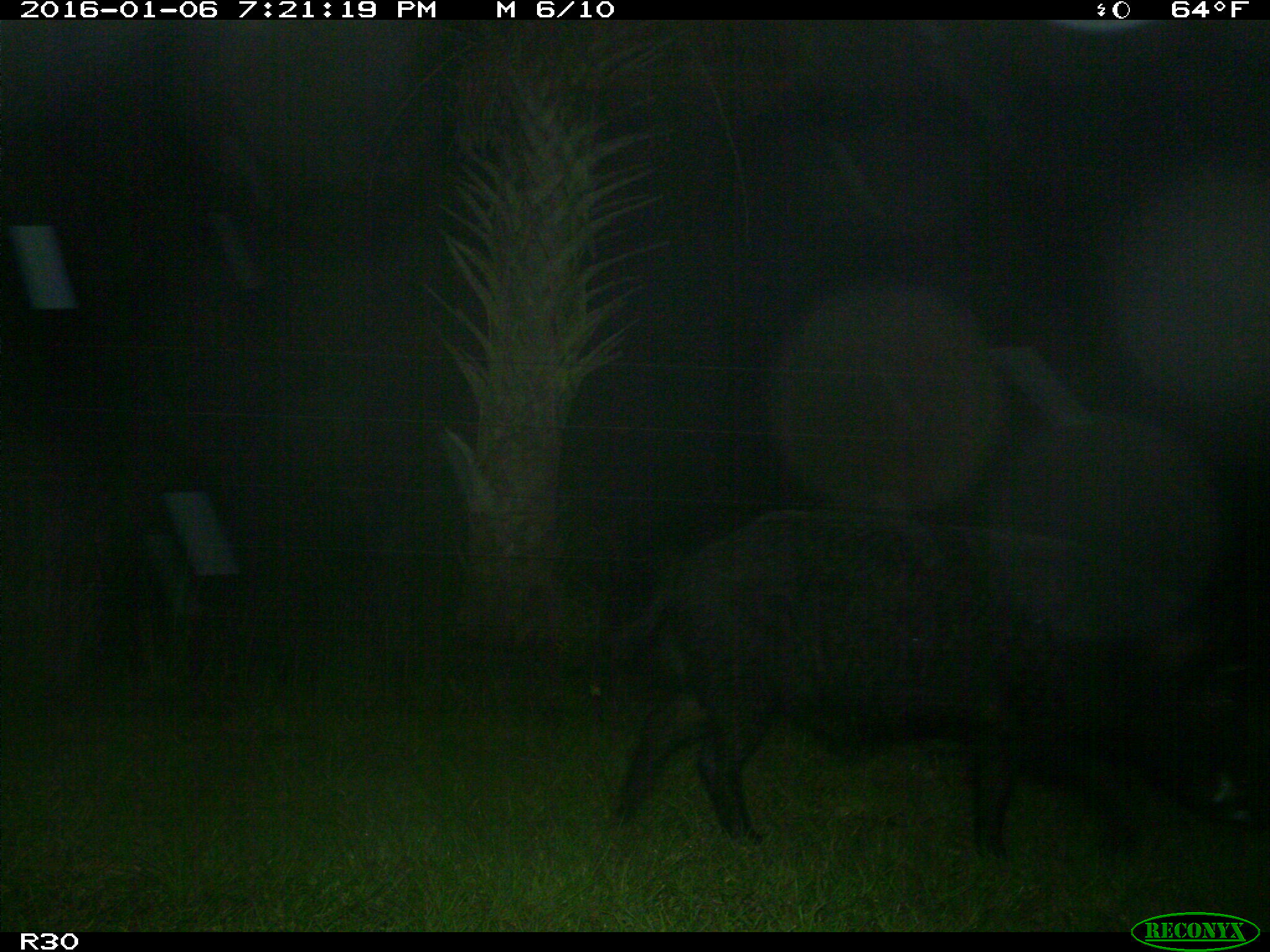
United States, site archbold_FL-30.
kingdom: Animalia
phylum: Chordata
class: Mammalia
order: Artiodactyla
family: Suidae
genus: Sus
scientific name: Sus scrofa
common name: wild boar